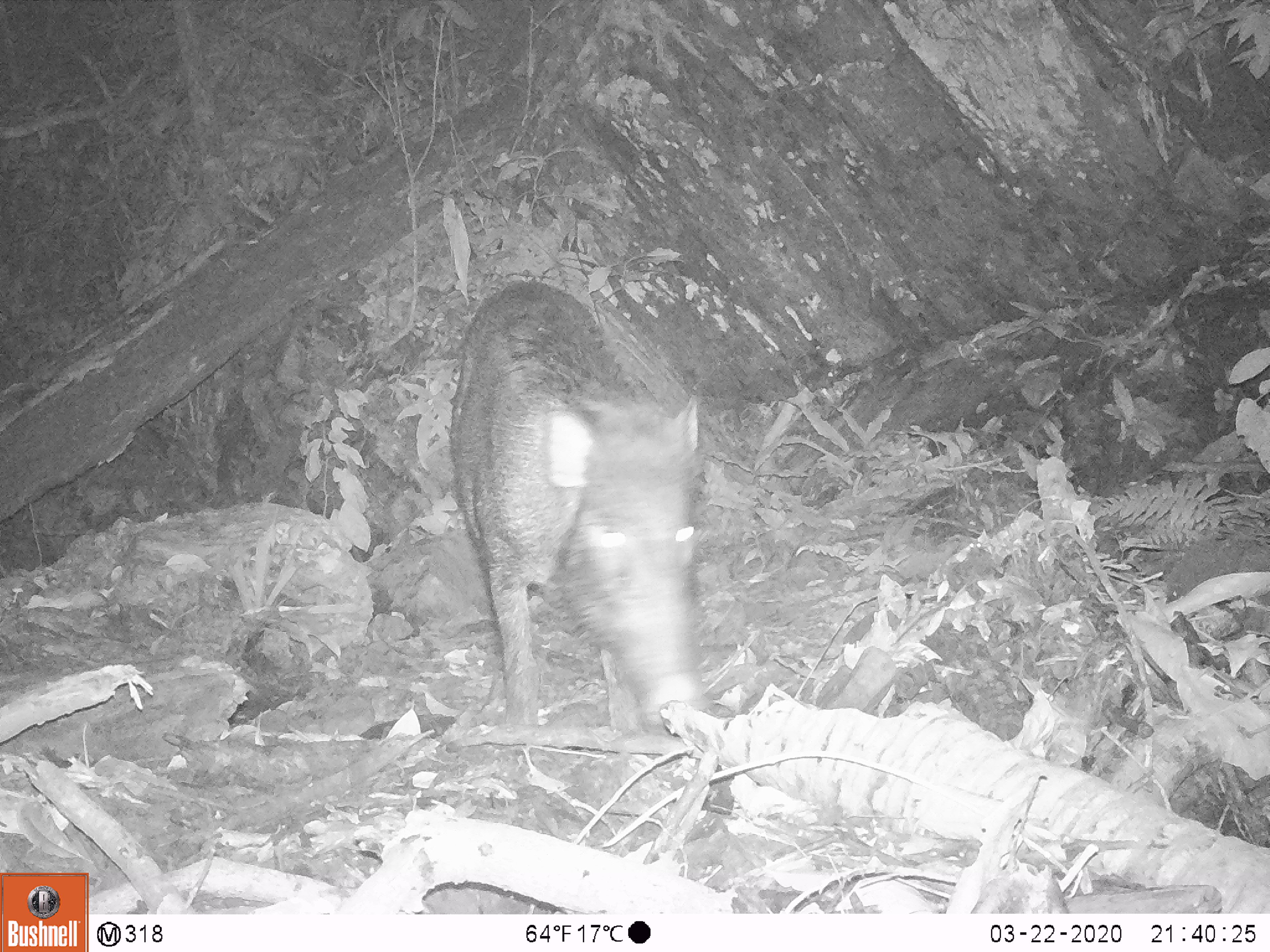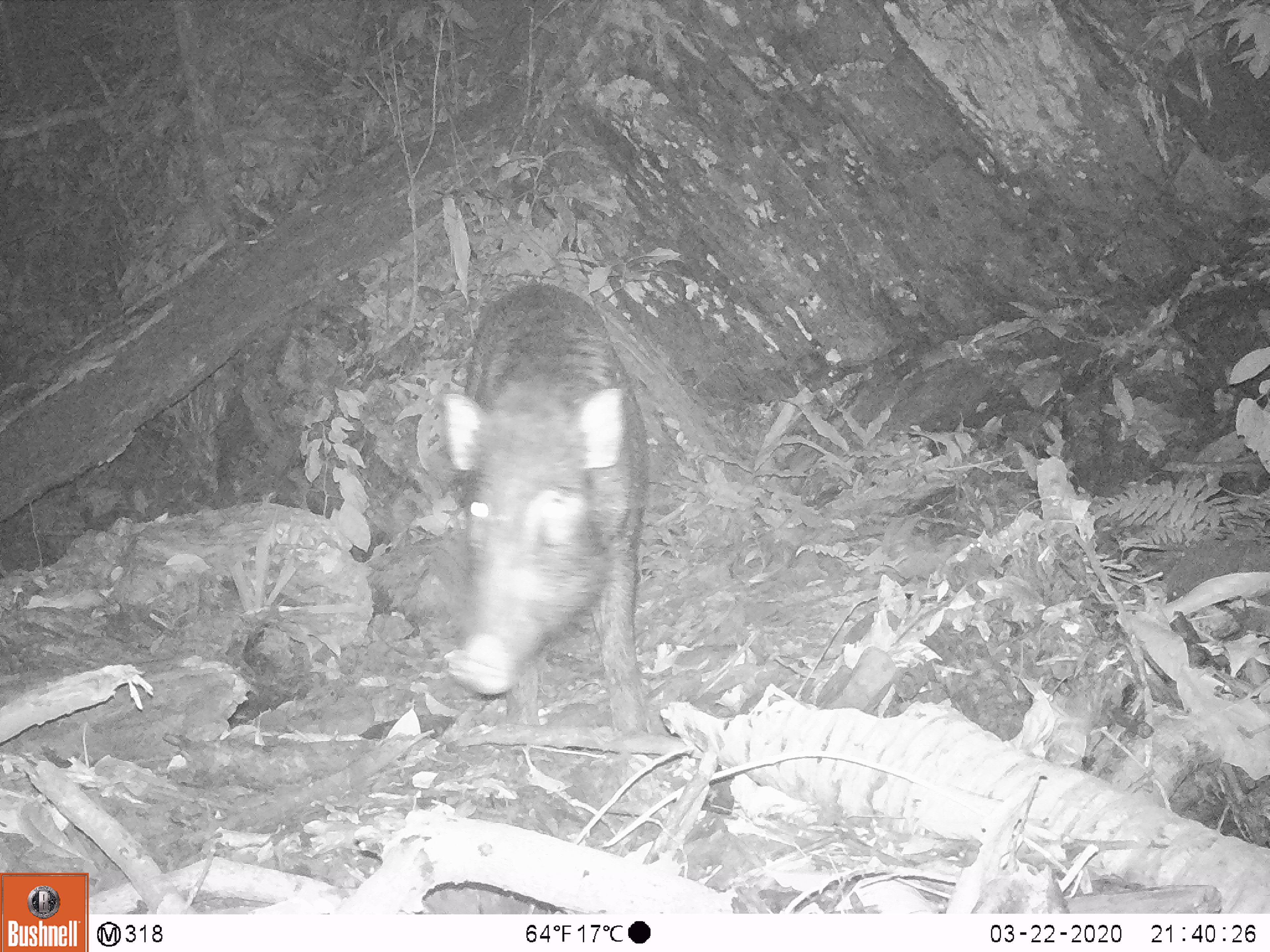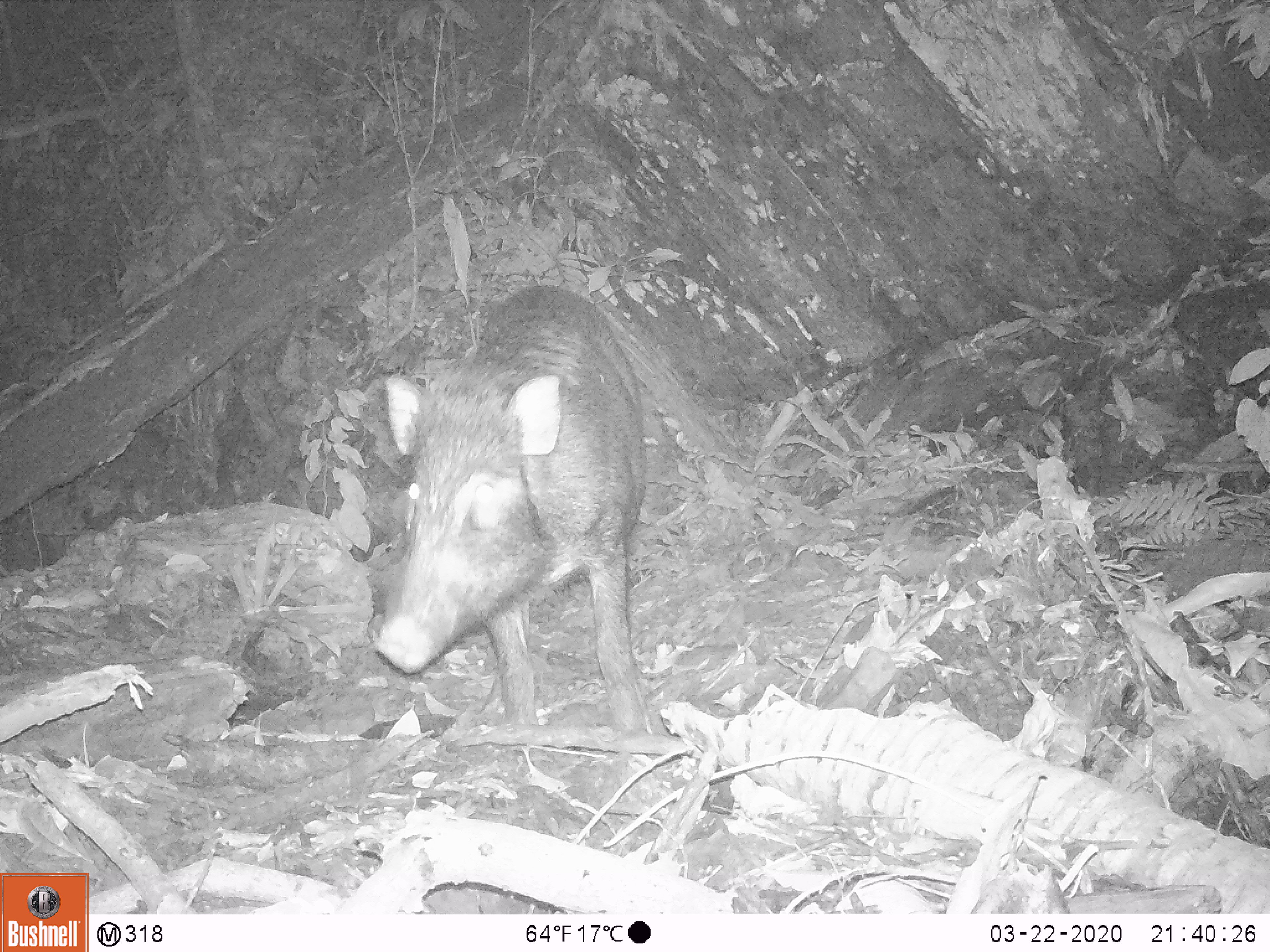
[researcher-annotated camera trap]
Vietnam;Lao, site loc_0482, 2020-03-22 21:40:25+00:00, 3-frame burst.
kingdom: Animalia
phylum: Chordata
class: Mammalia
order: Artiodactyla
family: Suidae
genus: Sus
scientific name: Sus scrofa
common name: eurasian wild pig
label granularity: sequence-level